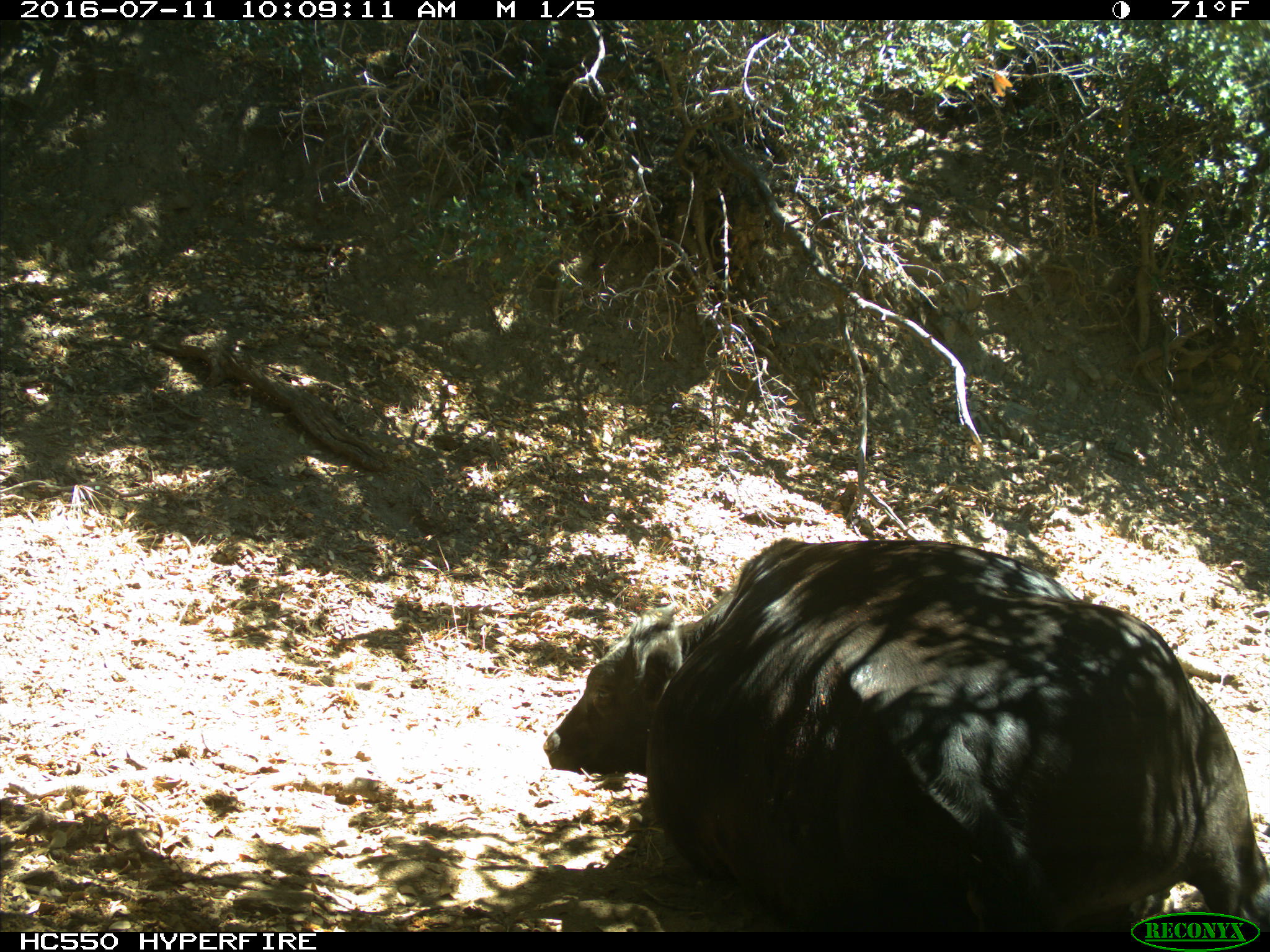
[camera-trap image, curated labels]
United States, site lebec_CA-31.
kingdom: Animalia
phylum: Chordata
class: Mammalia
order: Artiodactyla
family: Bovidae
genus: Bos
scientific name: Bos taurus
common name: domestic cow